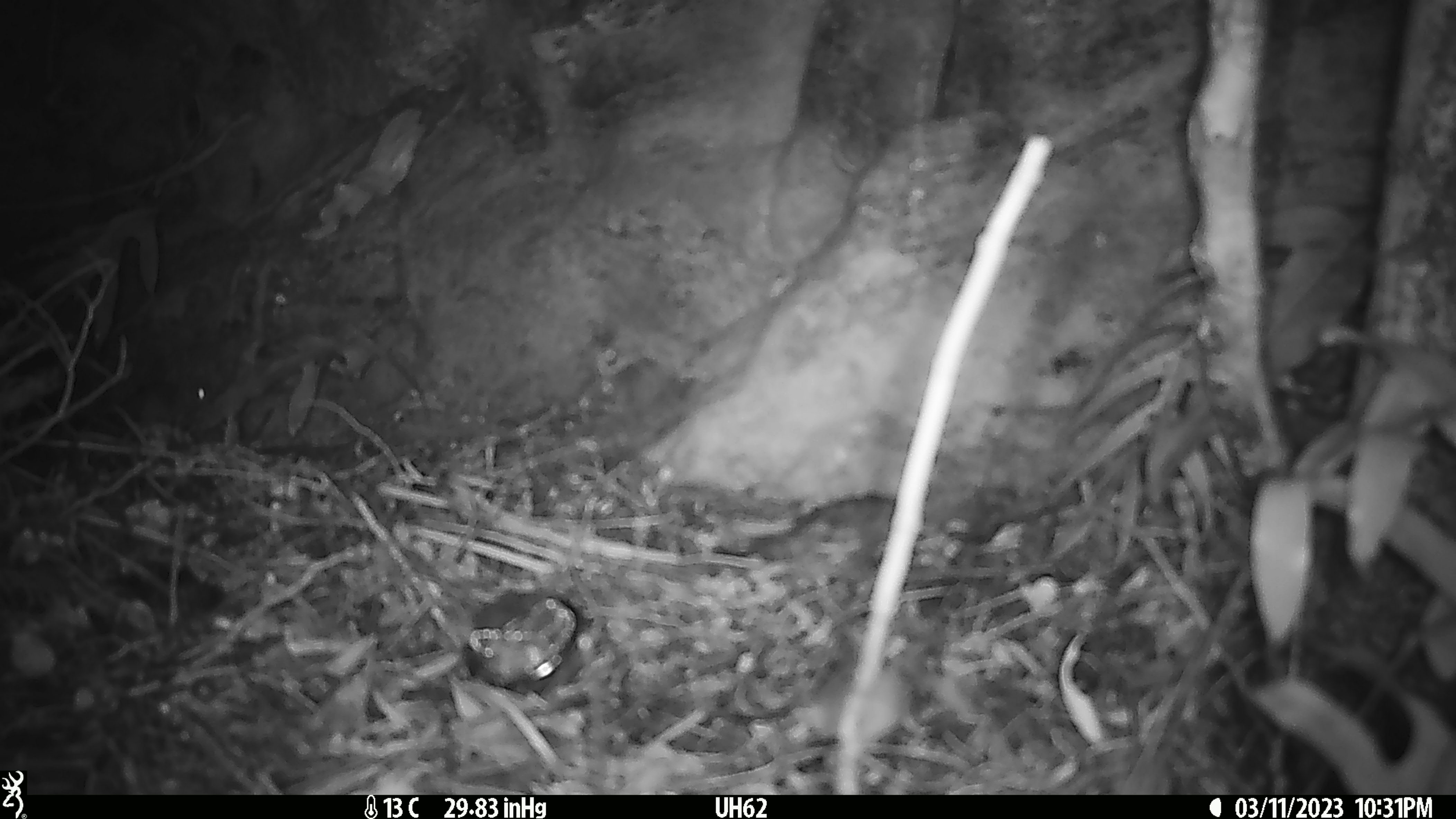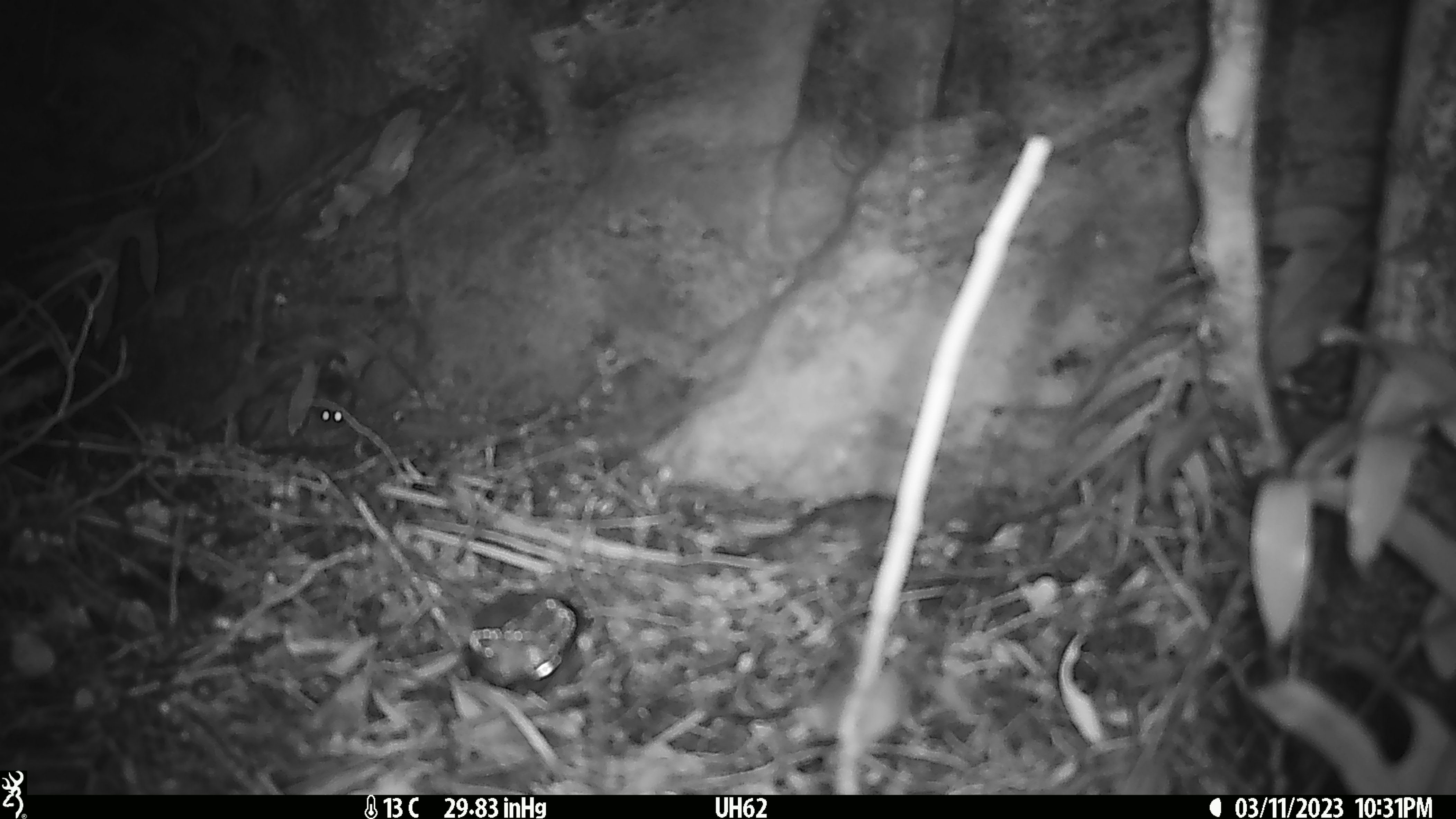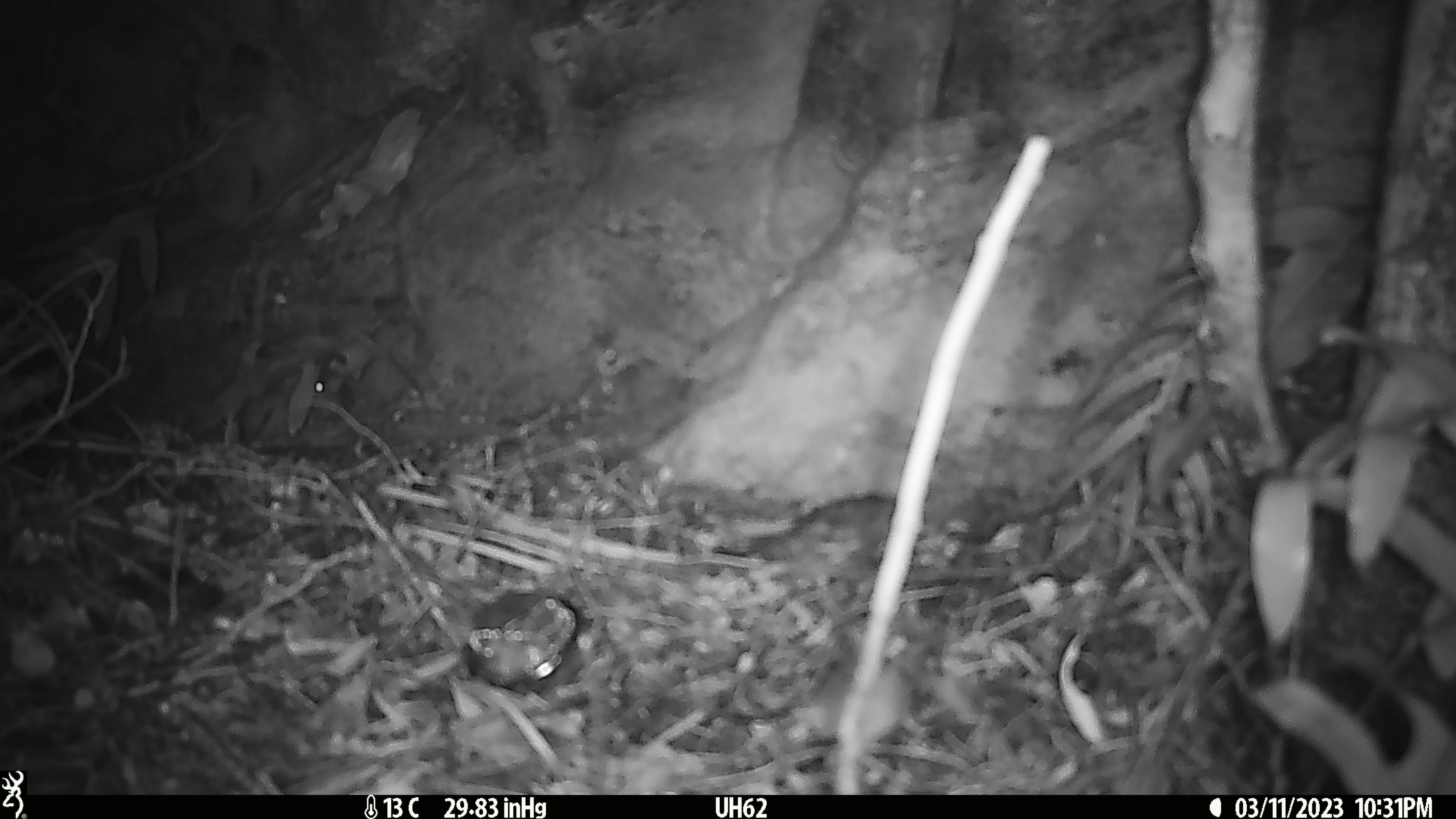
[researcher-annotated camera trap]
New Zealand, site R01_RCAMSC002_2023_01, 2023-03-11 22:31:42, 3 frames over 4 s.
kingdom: Animalia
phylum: Chordata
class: Mammalia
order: Rodentia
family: Muridae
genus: Mus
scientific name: Mus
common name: mouse